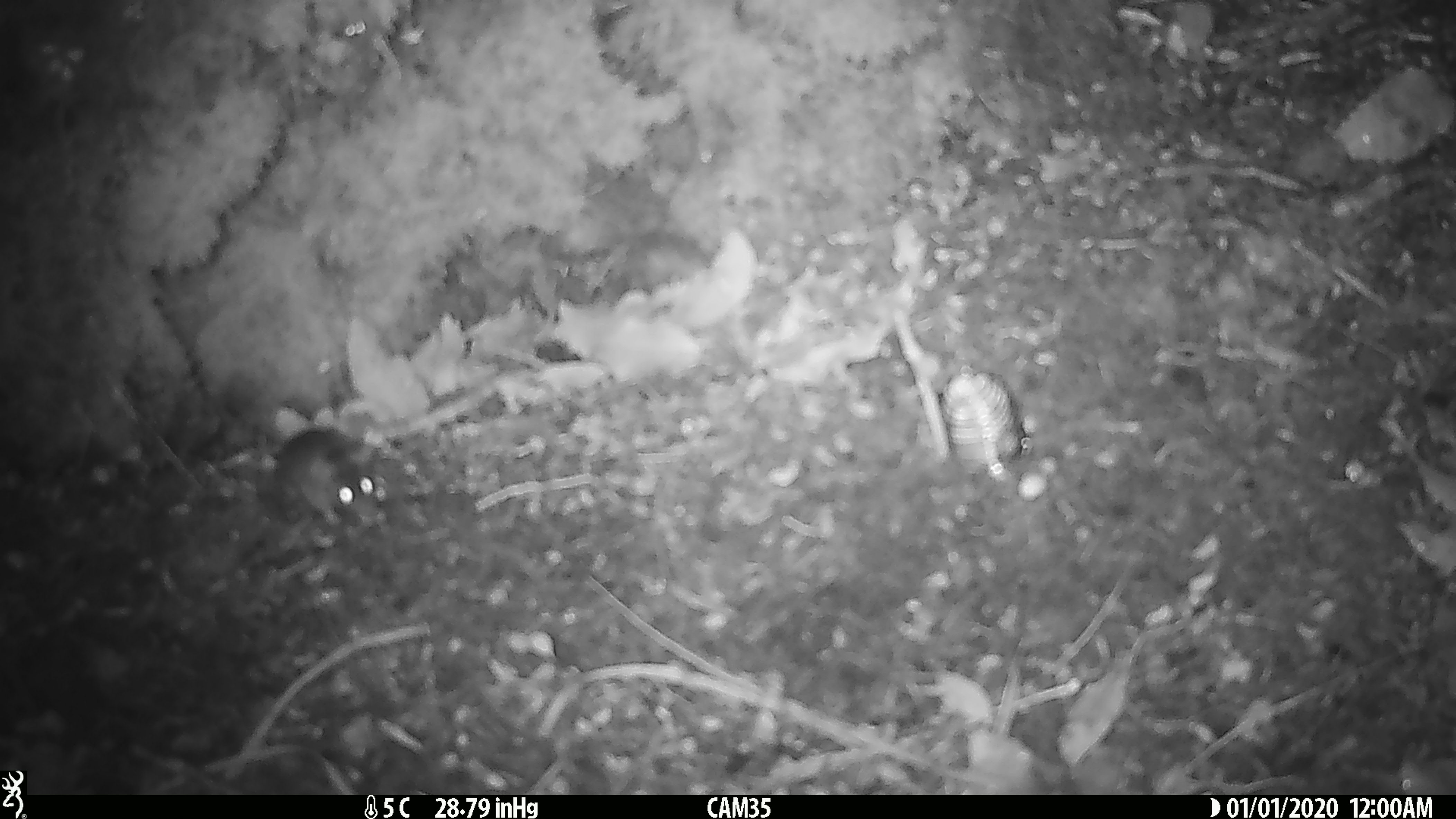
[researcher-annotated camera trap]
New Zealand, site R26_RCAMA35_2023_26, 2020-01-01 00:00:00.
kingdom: Animalia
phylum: Chordata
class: Mammalia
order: Rodentia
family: Muridae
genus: Mus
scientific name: Mus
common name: mouse